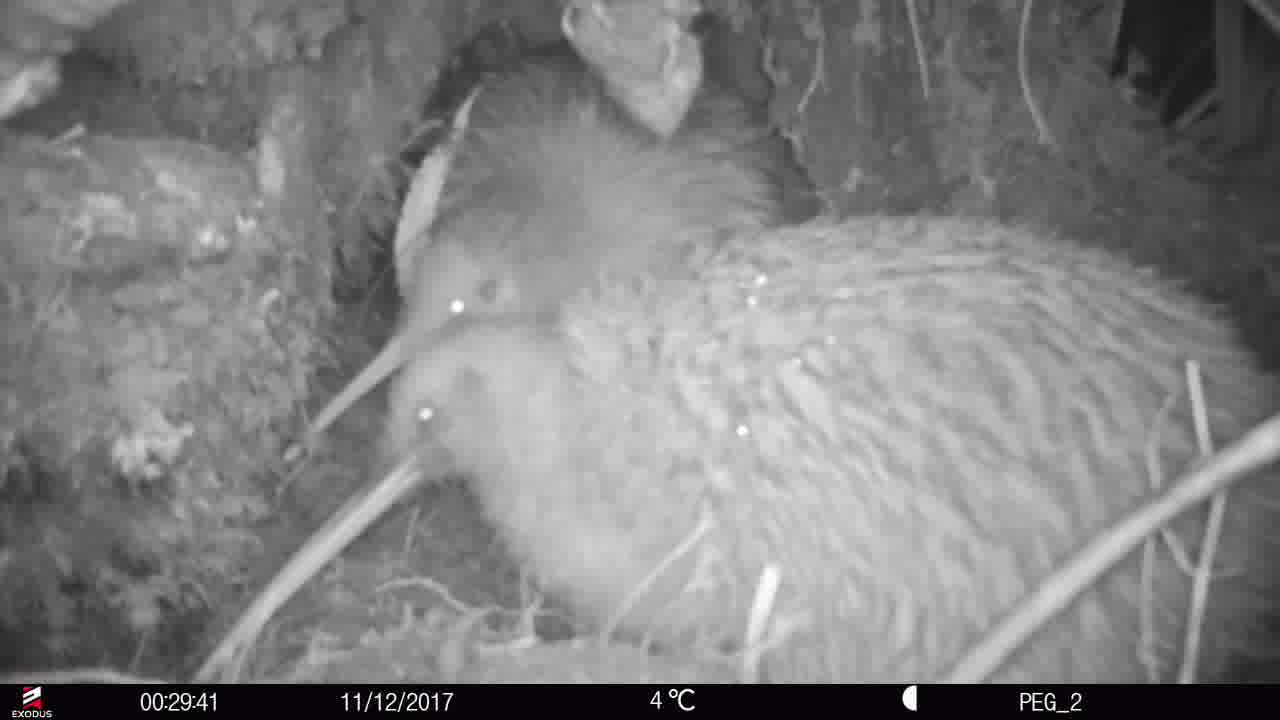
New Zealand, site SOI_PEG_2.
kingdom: Animalia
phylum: Chordata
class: Aves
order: Apterygiformes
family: Apterygidae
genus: Apteryx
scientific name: Apteryx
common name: kiwi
Kiwi (Apteryx).